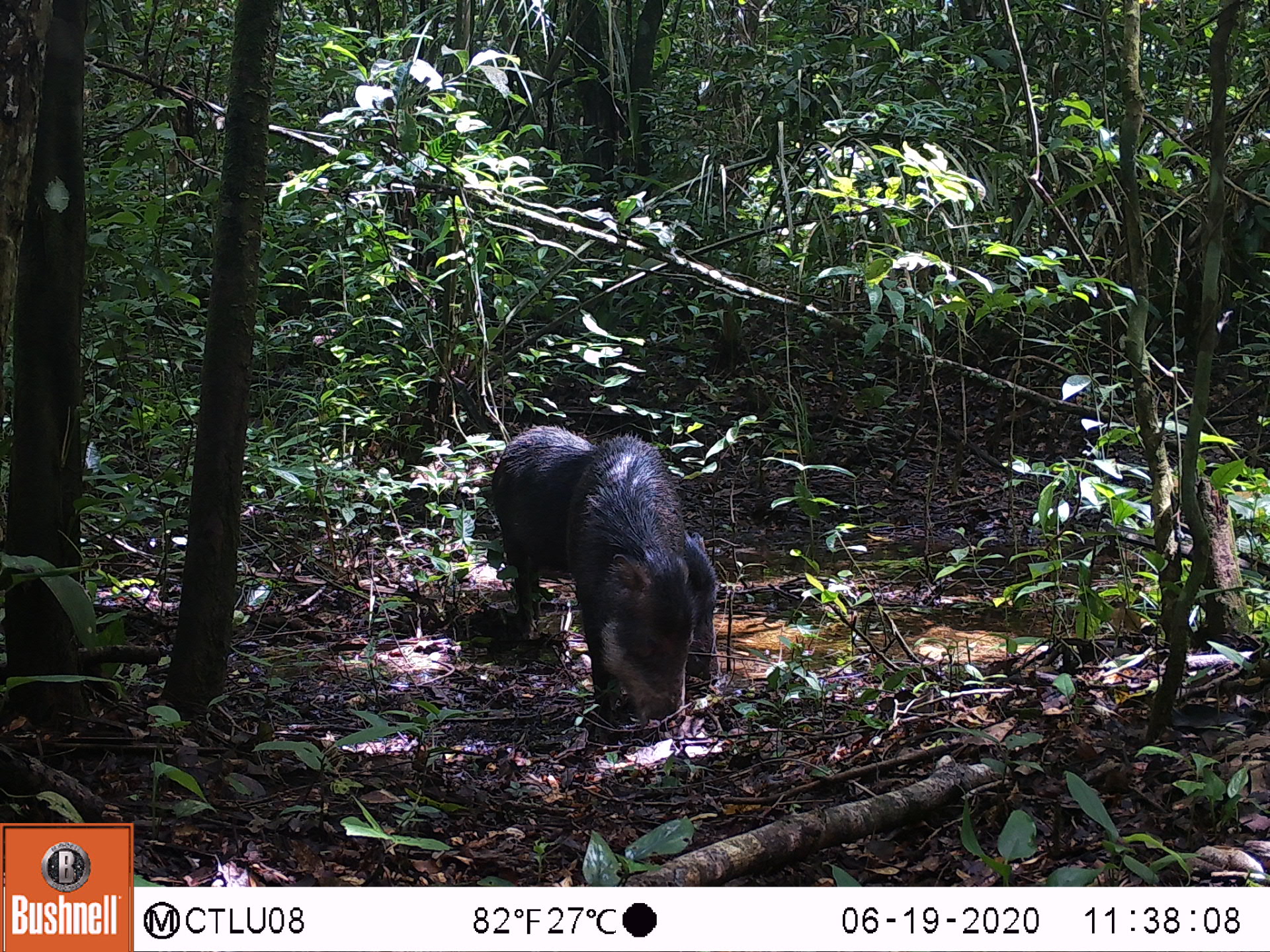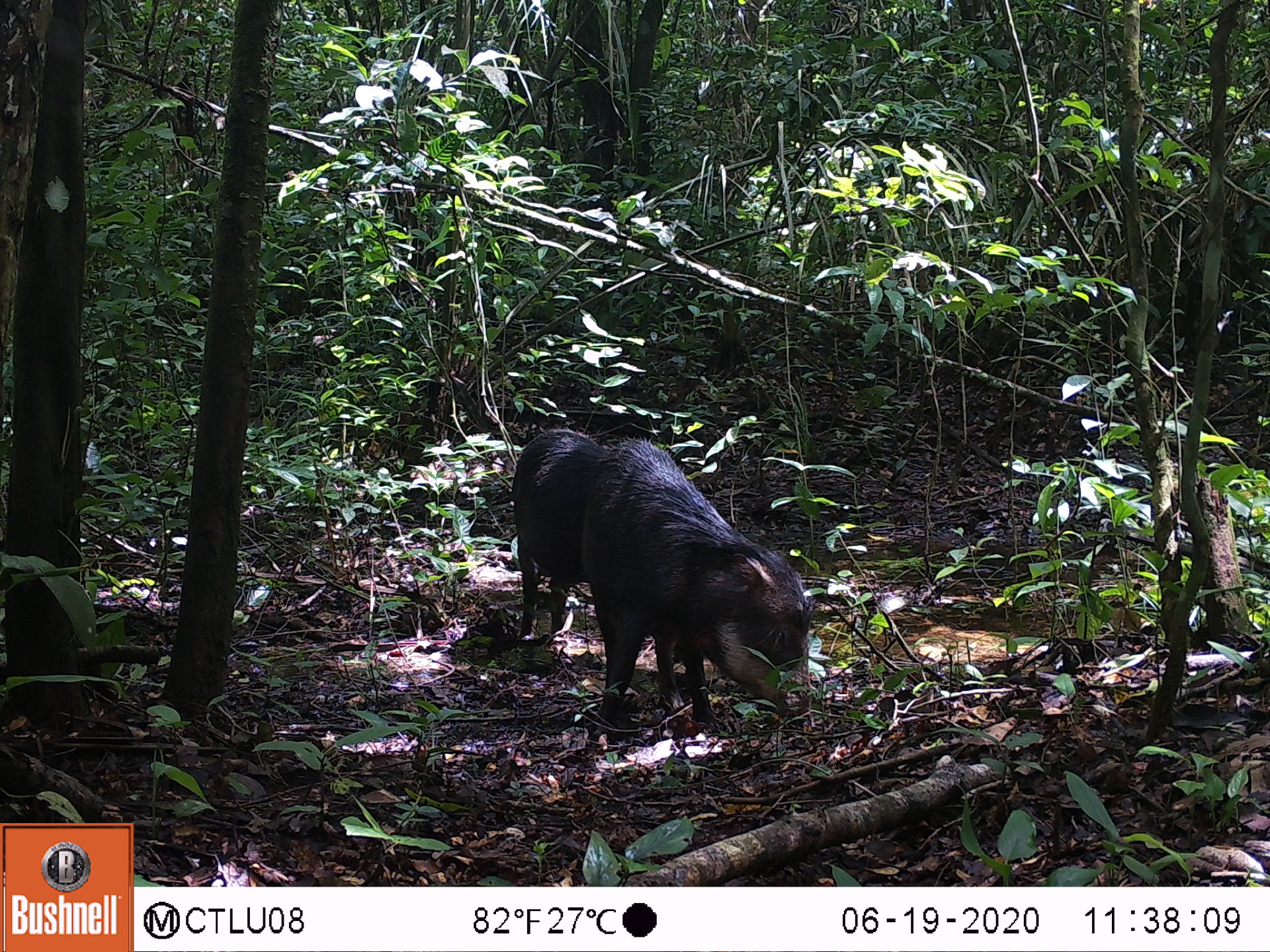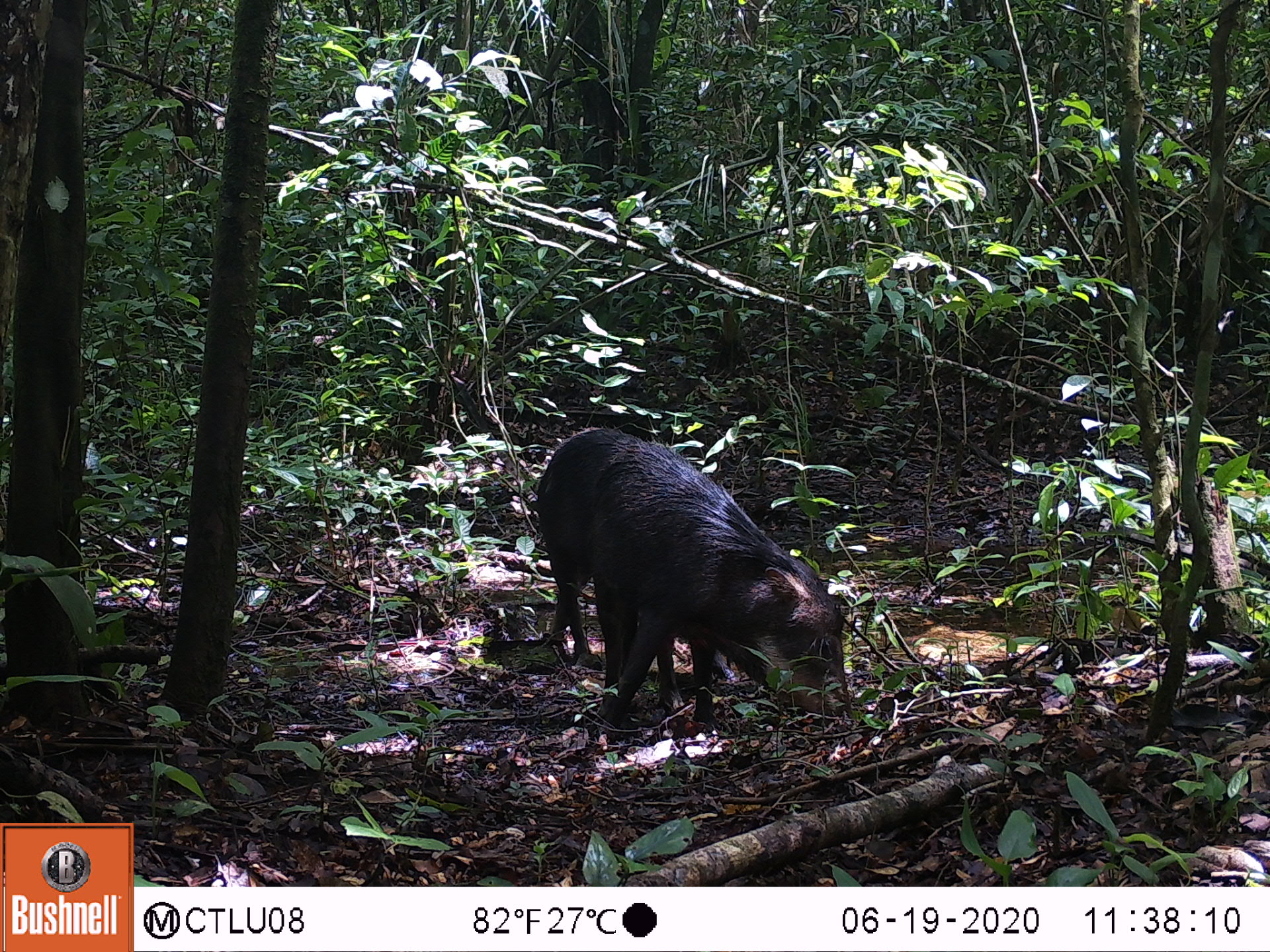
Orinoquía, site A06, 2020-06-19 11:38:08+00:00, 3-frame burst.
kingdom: Animalia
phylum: Chordata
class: Mammalia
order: Artiodactyla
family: Tayassuidae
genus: Tayassu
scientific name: Tayassu pecari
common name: white-lipped peccary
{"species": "white-lipped peccary (Tayassu pecari)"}